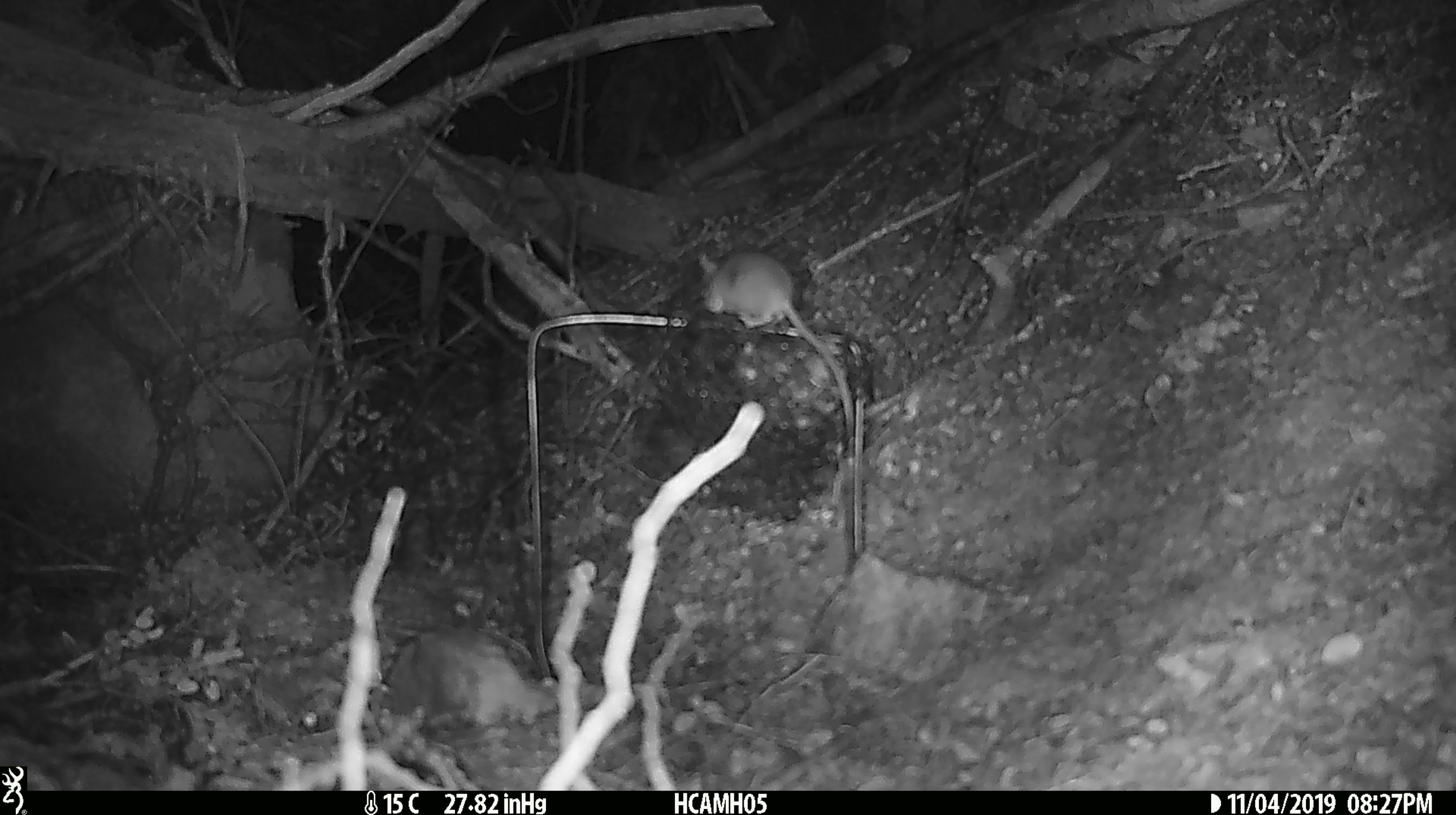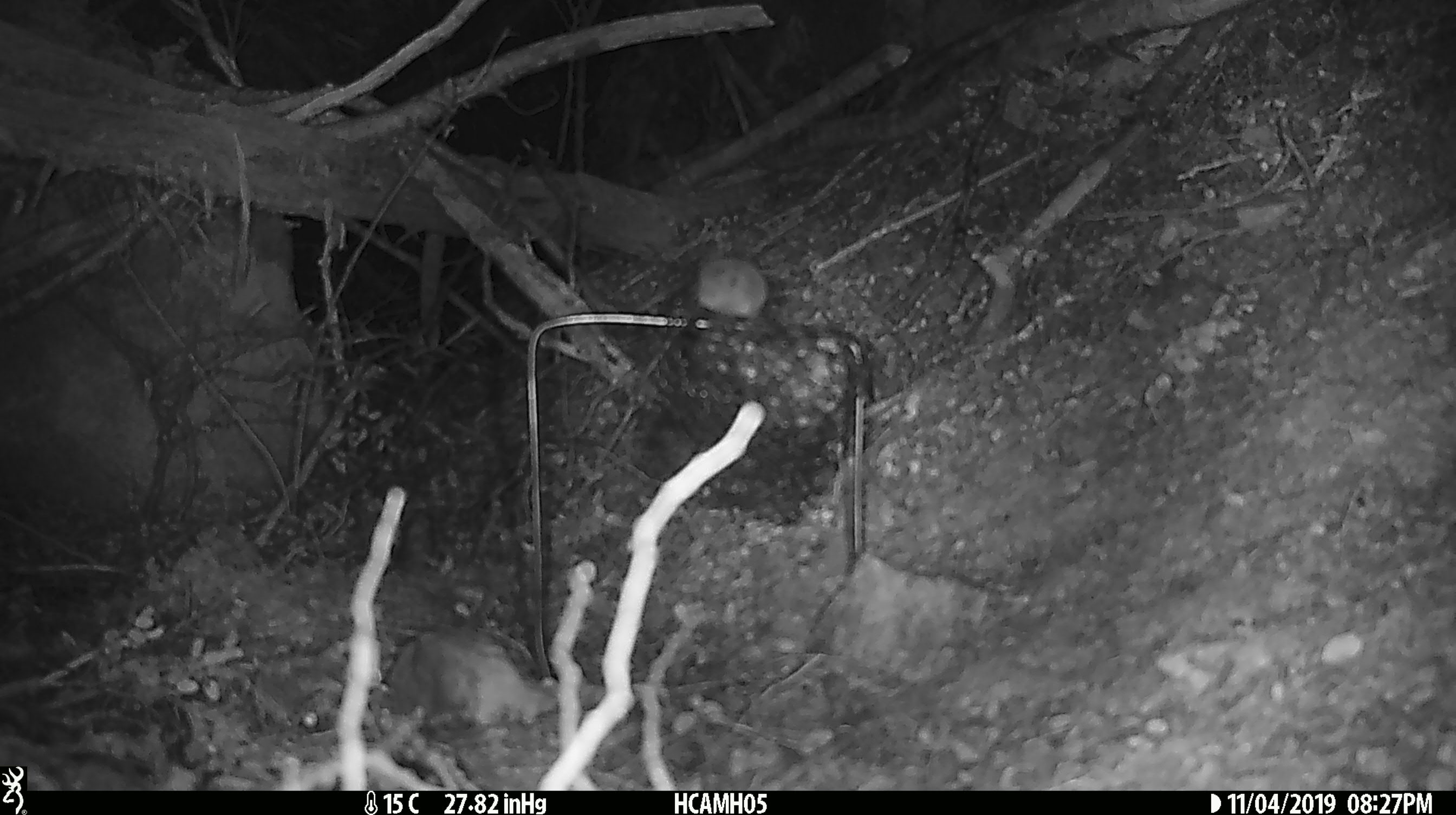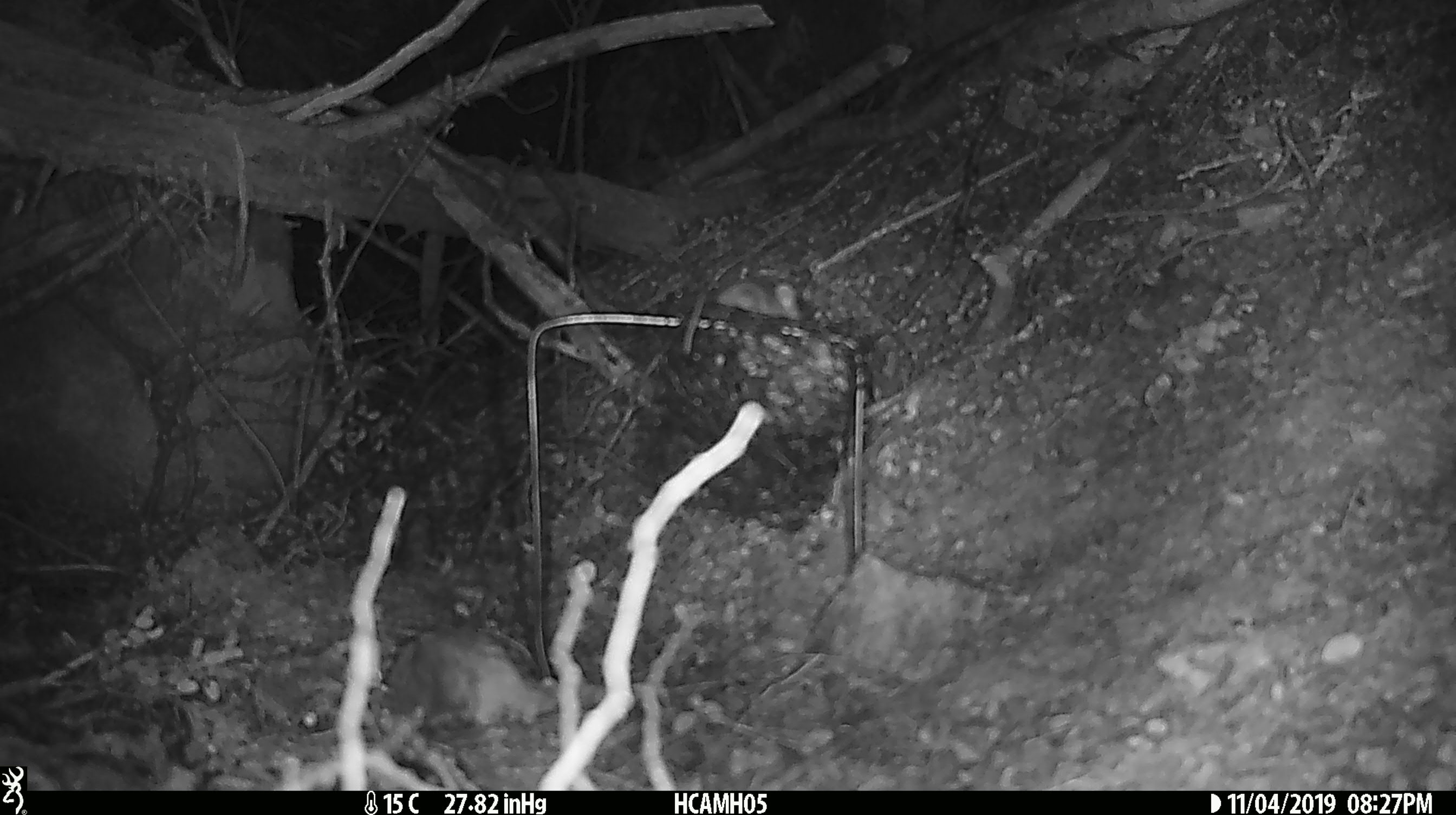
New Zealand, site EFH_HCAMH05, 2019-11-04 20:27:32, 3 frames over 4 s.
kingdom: Animalia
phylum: Chordata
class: Mammalia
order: Rodentia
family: Muridae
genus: Mus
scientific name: Mus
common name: mouse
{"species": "mouse (Mus)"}